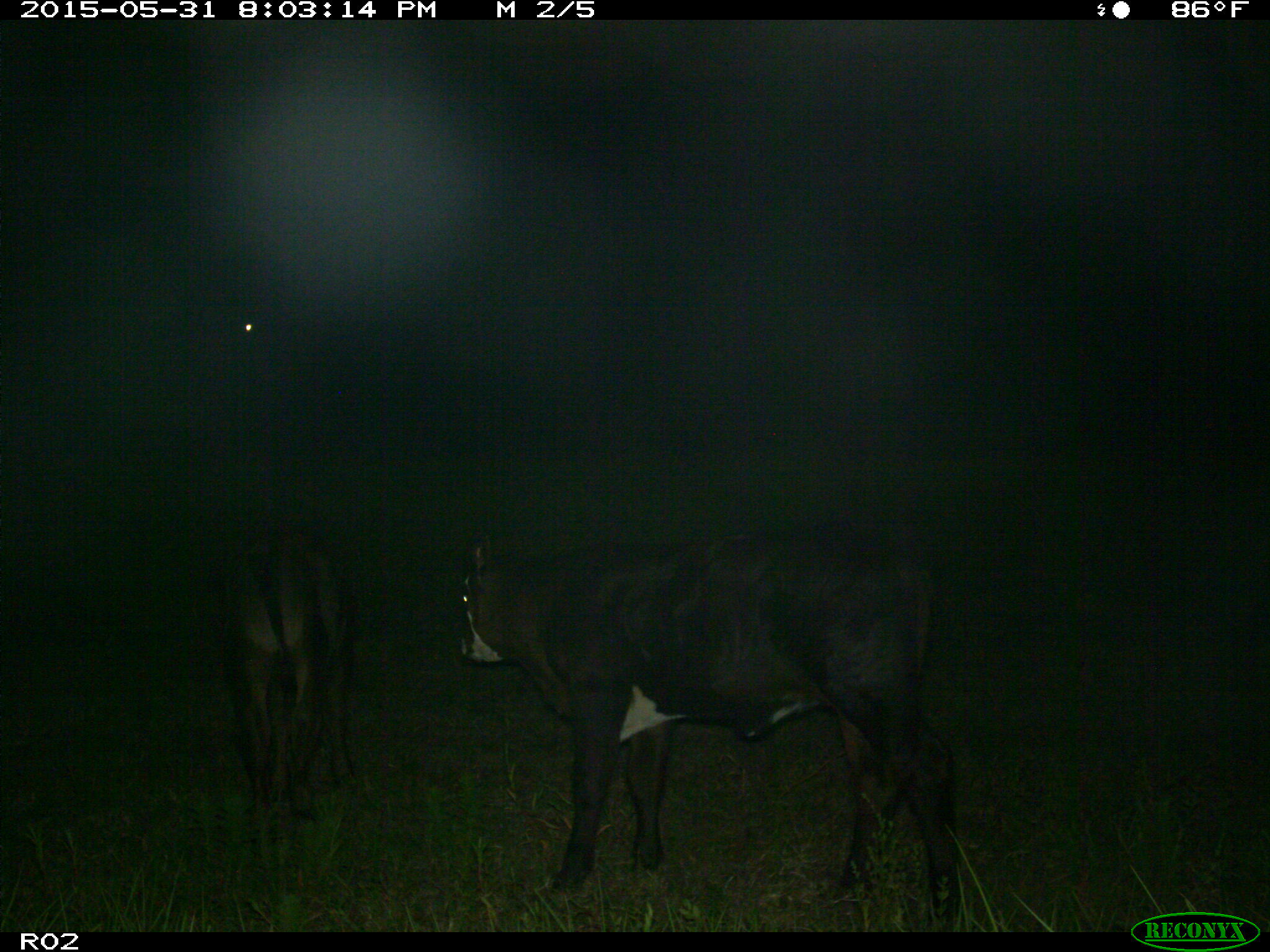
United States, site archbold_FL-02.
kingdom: Animalia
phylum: Chordata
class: Mammalia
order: Artiodactyla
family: Bovidae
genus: Bos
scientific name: Bos taurus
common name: domestic cow